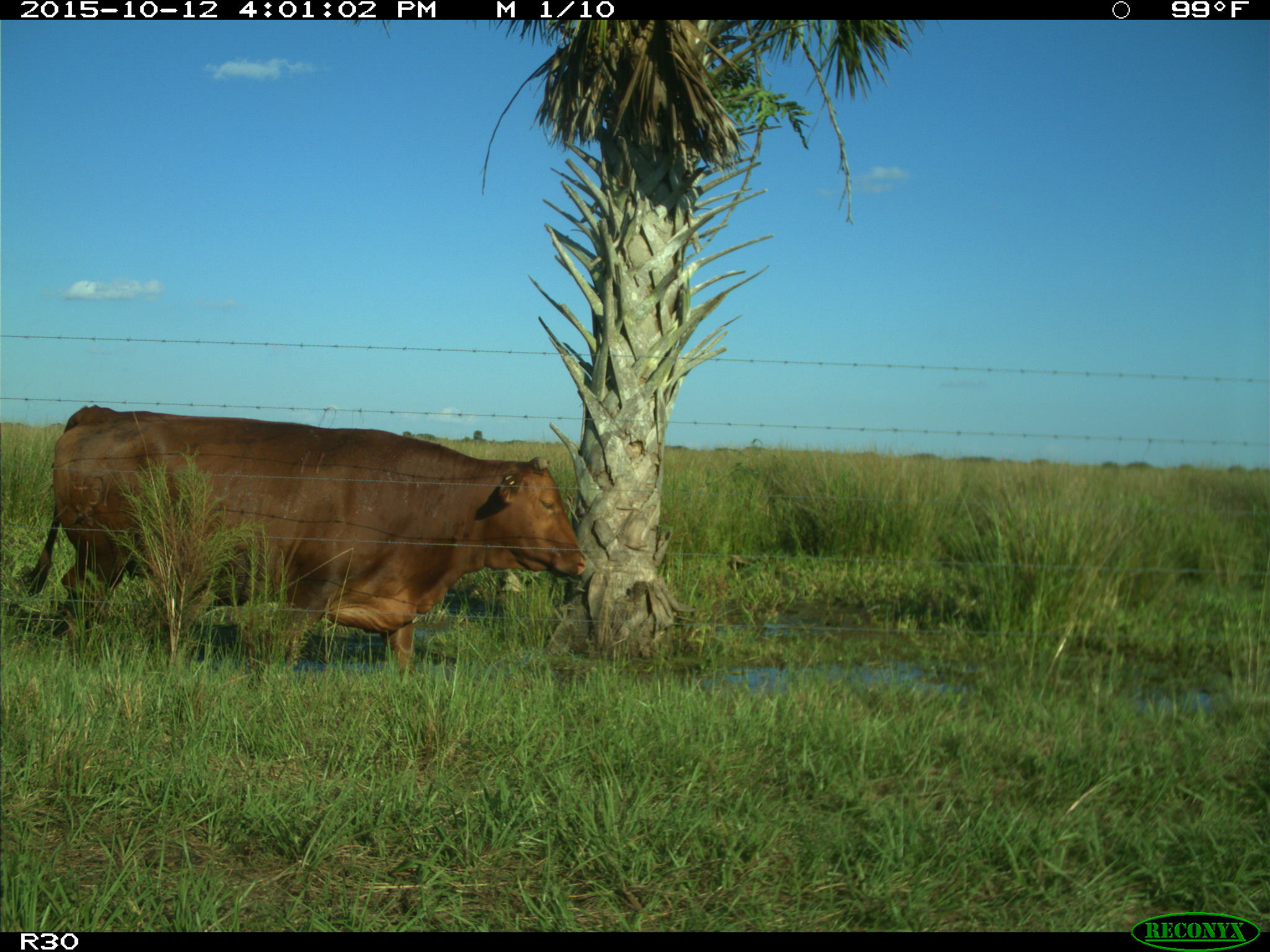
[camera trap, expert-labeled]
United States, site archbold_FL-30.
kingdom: Animalia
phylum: Chordata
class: Mammalia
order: Artiodactyla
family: Bovidae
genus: Bos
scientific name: Bos taurus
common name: domestic cow